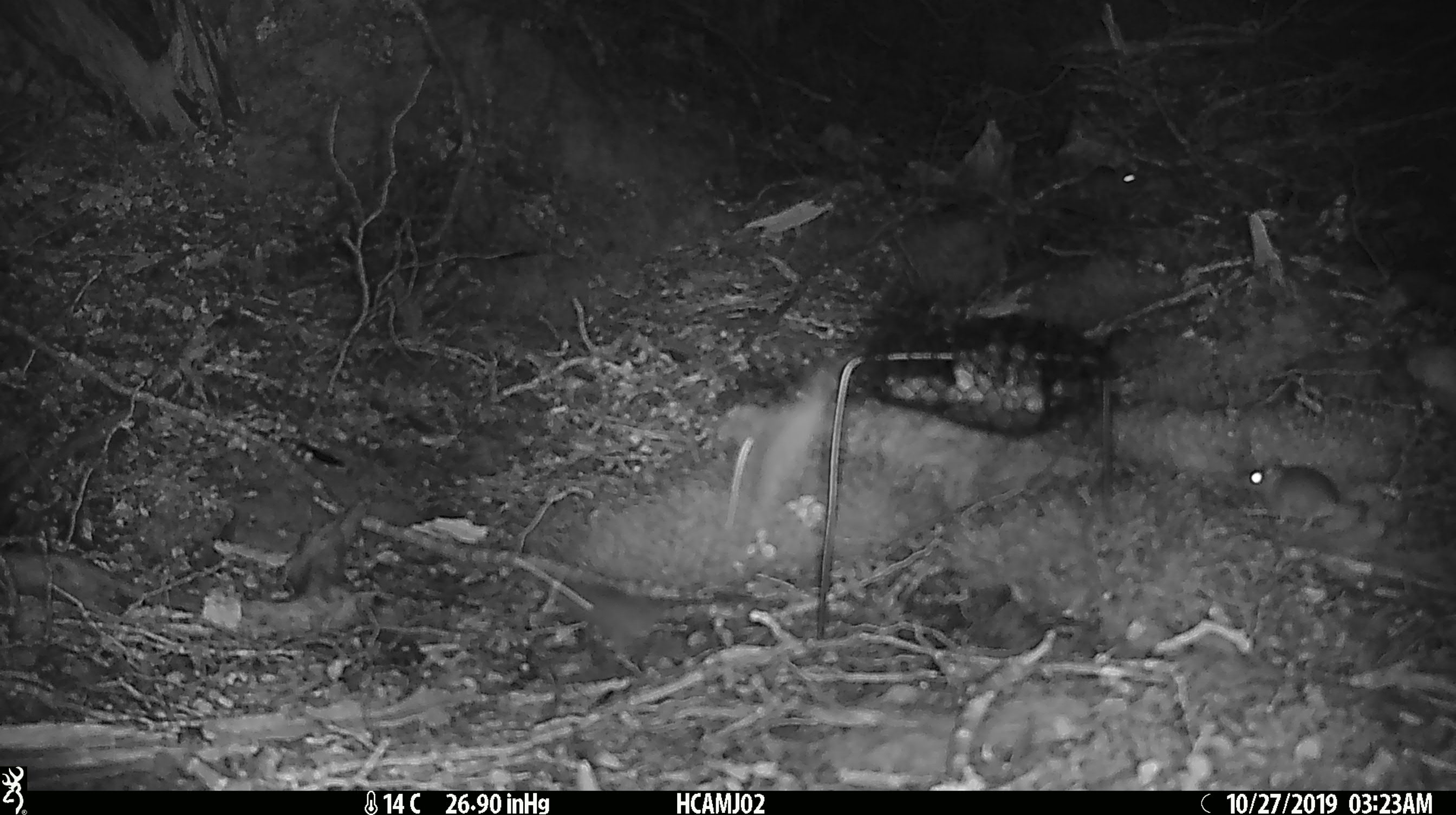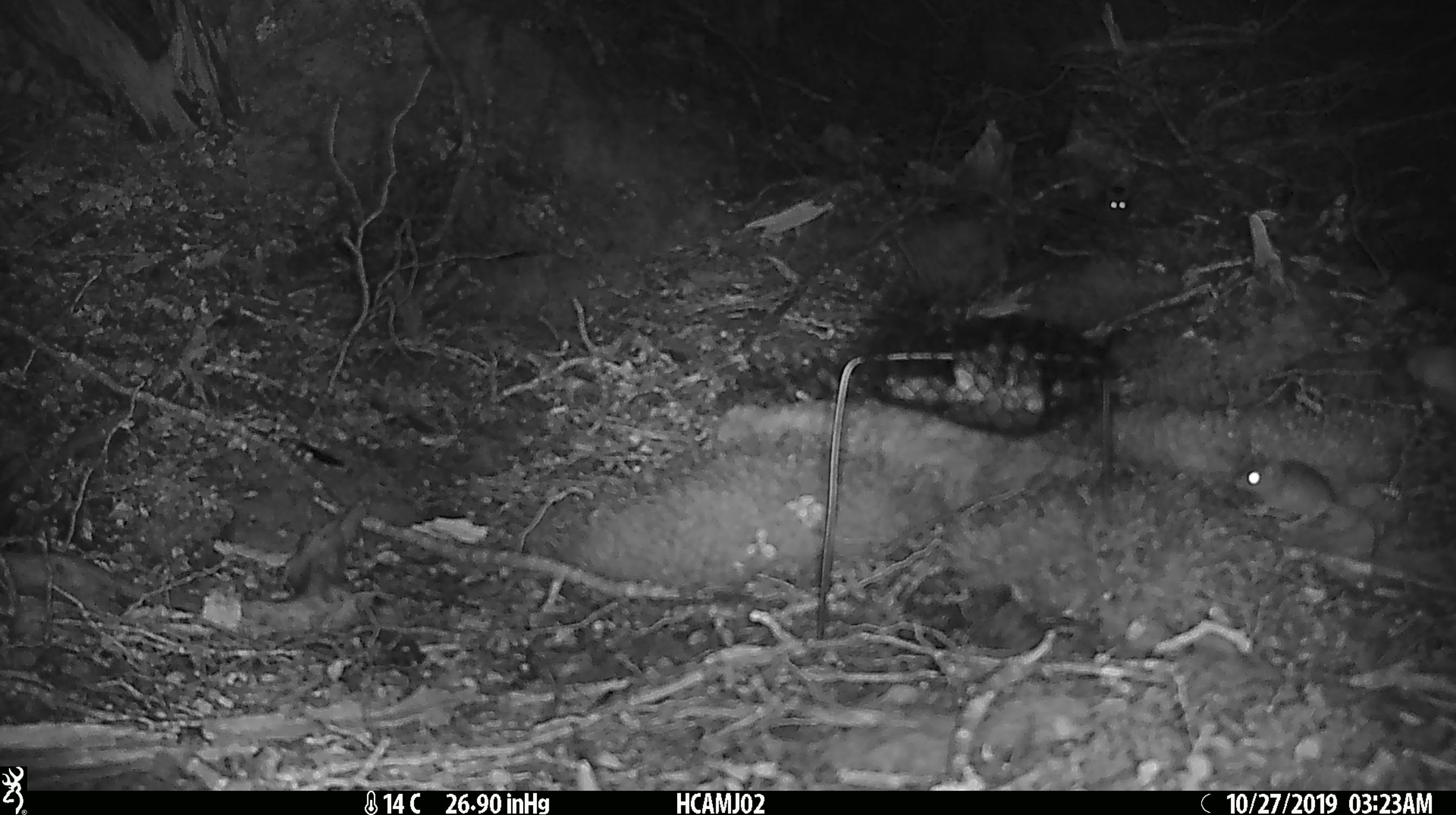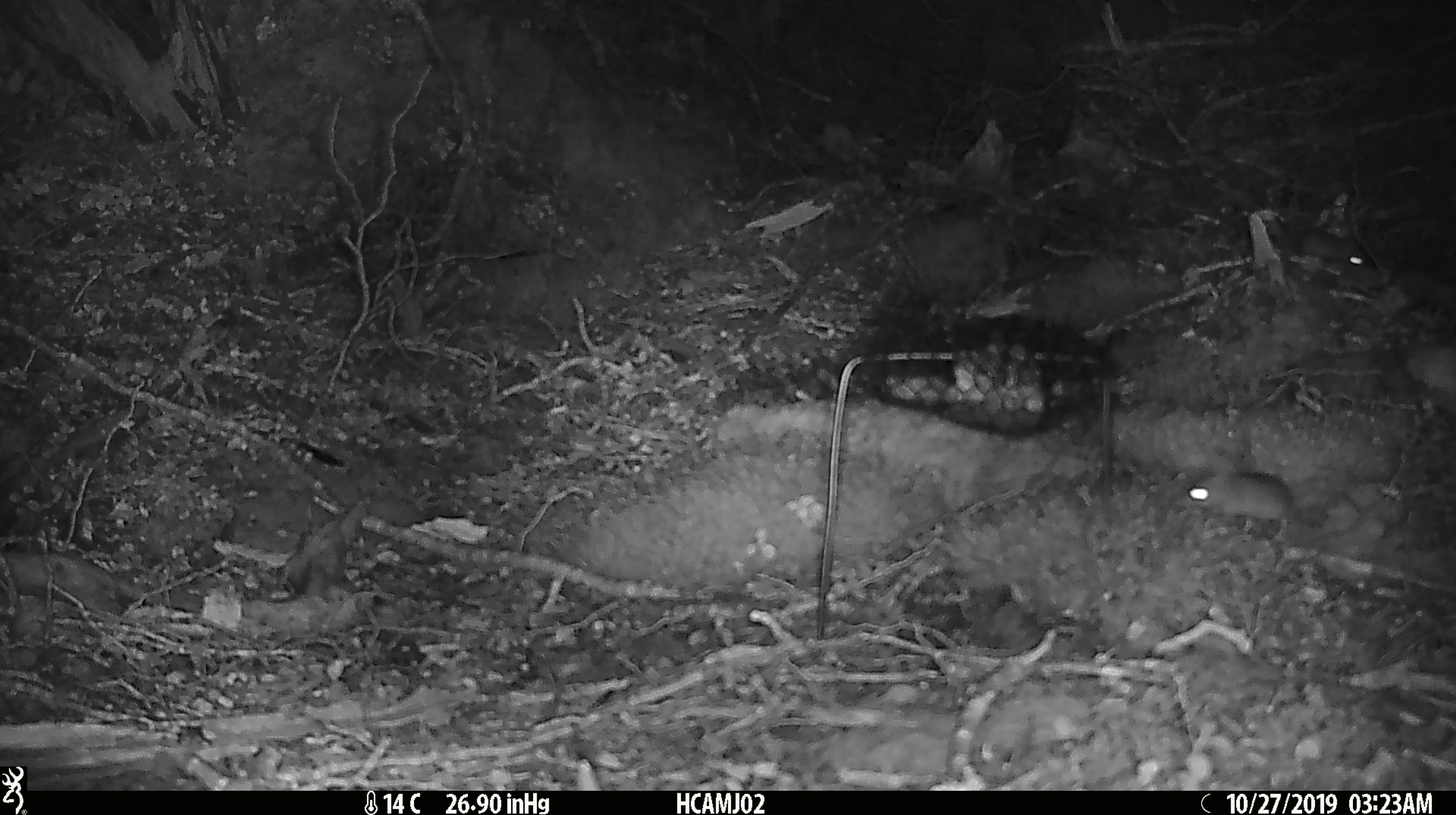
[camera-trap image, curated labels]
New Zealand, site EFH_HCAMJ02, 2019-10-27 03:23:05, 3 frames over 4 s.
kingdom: Animalia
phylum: Chordata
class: Mammalia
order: Rodentia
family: Muridae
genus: Mus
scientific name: Mus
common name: mouse